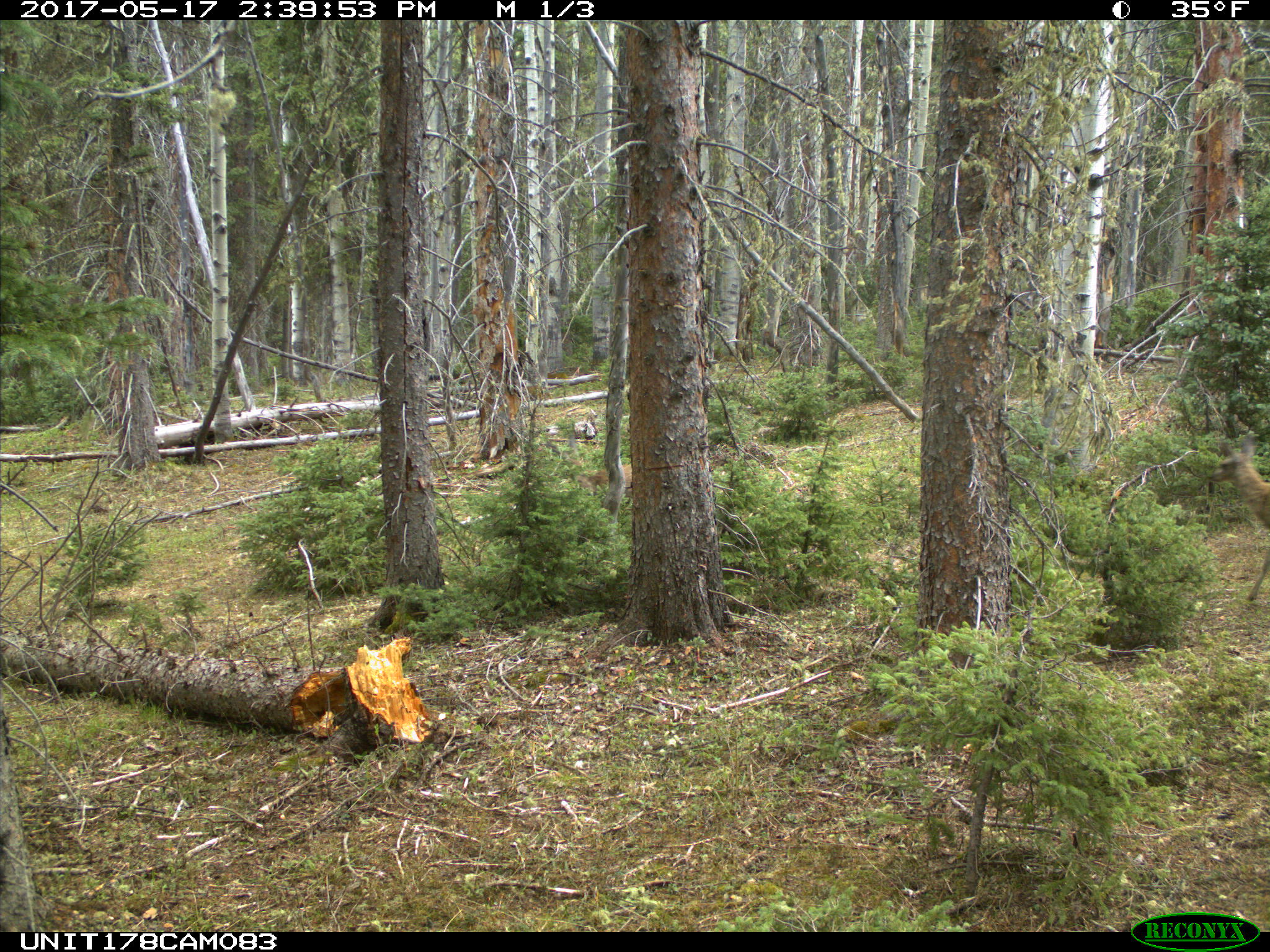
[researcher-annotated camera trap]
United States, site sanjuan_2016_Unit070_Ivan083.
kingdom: Animalia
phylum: Chordata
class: Mammalia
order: Artiodactyla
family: Cervidae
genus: Odocoileus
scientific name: Odocoileus hemionus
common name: mule deer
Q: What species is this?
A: Odocoileus hemionus (mule deer).